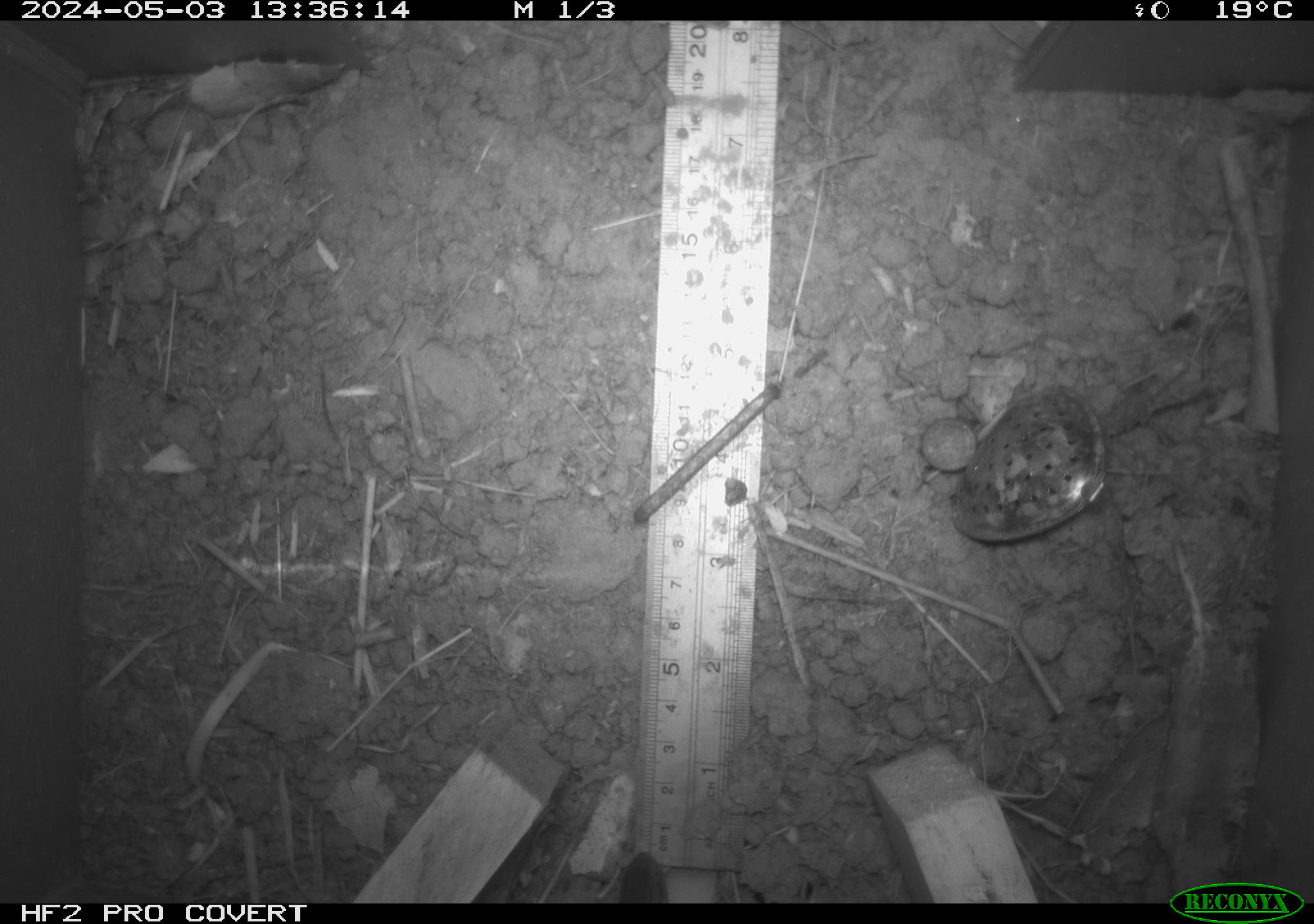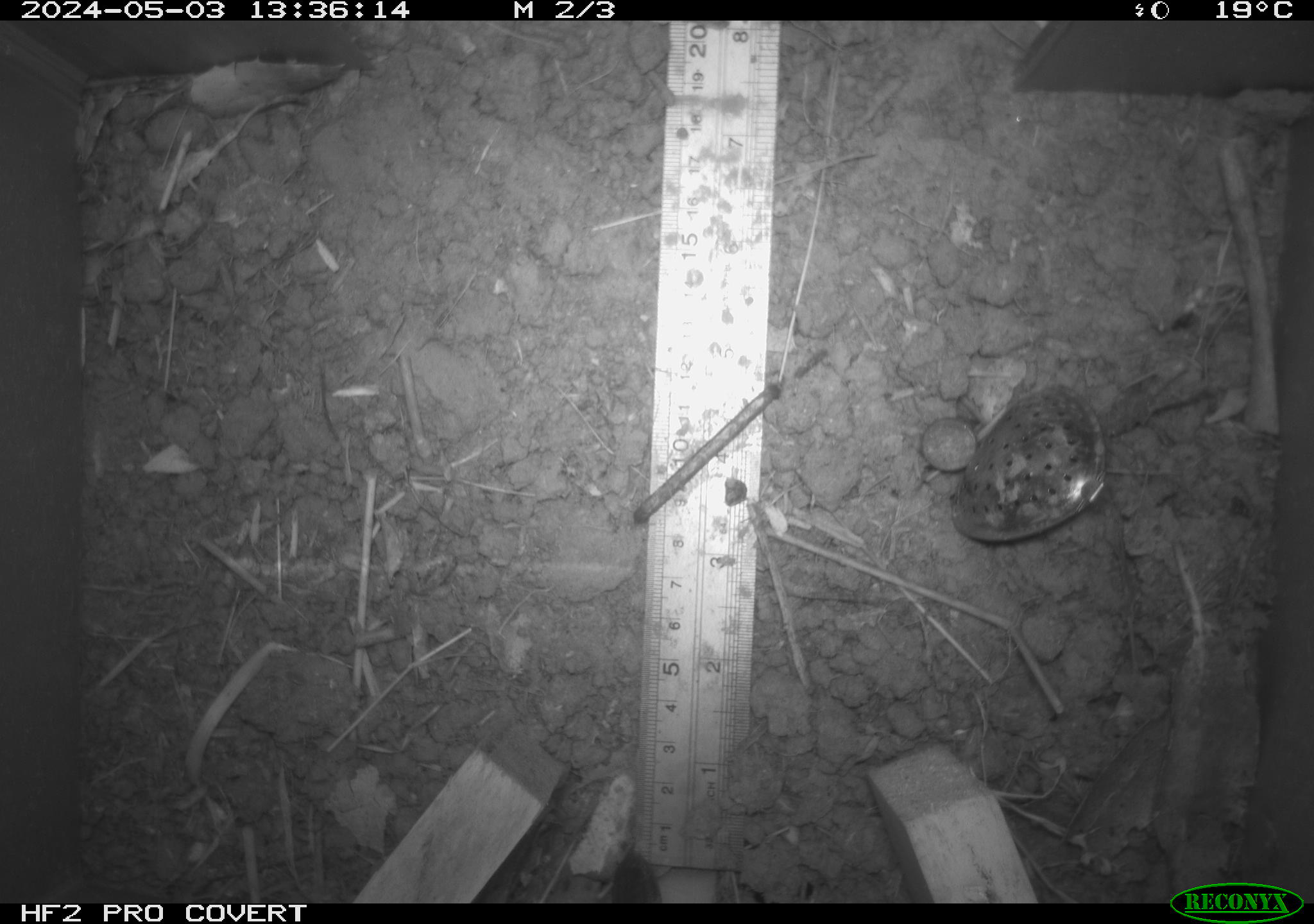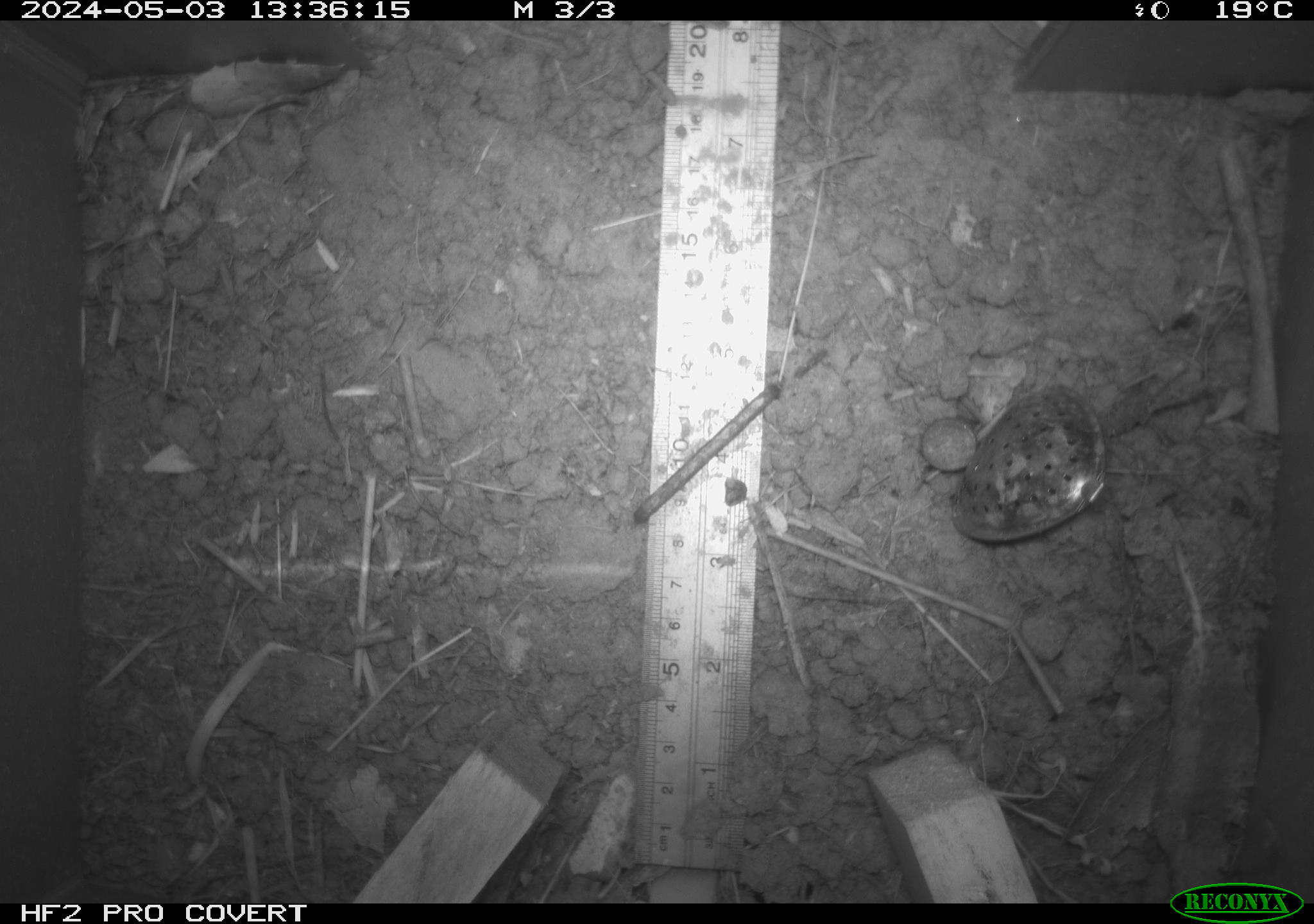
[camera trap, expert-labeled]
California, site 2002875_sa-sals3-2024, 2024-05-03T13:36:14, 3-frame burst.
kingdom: Animalia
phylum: Chordata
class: Mammalia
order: Rodentia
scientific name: Rodentia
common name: rodent